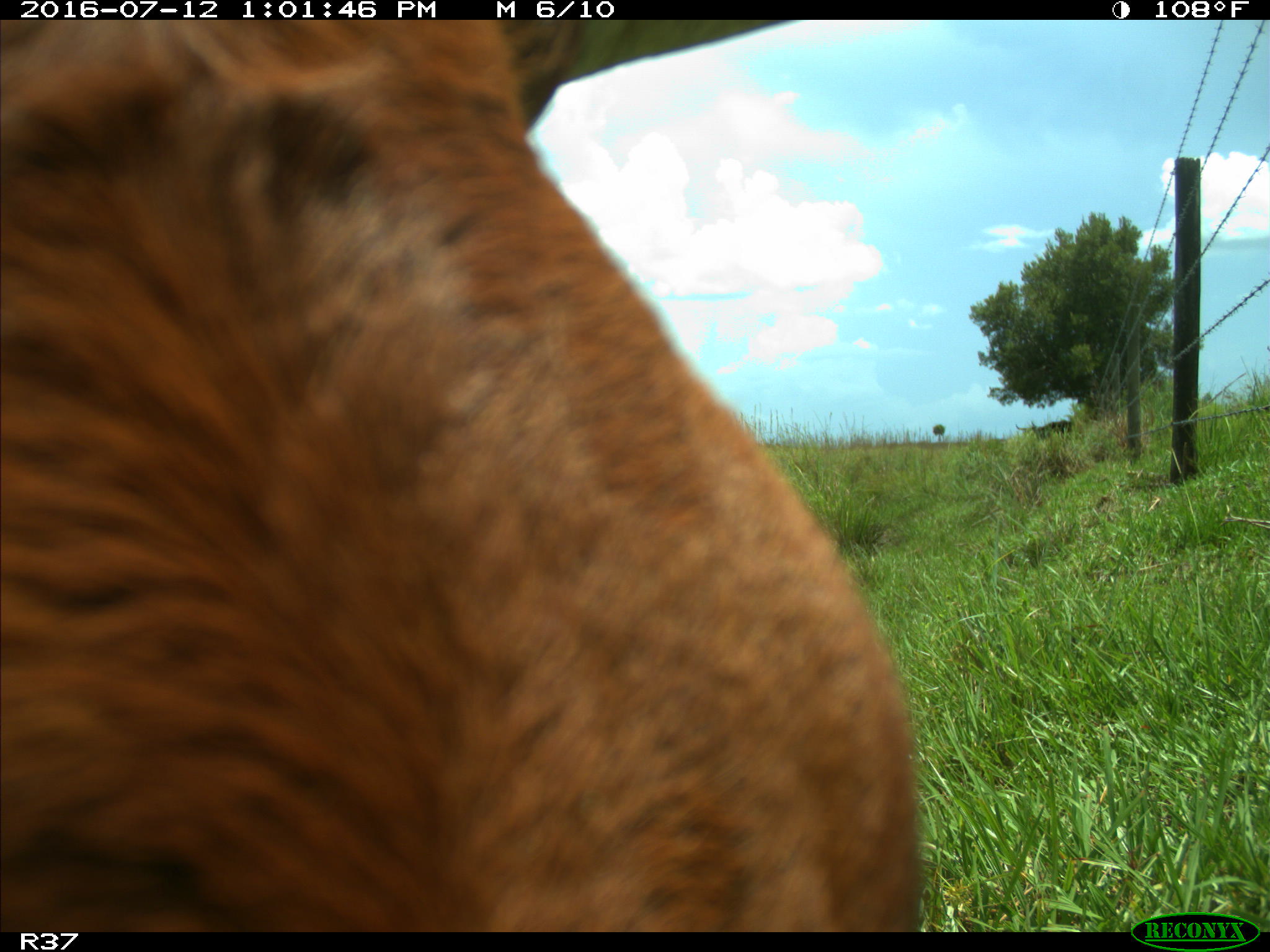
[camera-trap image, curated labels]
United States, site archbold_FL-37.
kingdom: Animalia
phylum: Chordata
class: Mammalia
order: Artiodactyla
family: Bovidae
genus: Bos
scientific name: Bos taurus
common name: domestic cow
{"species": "Bos taurus (domestic cow)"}